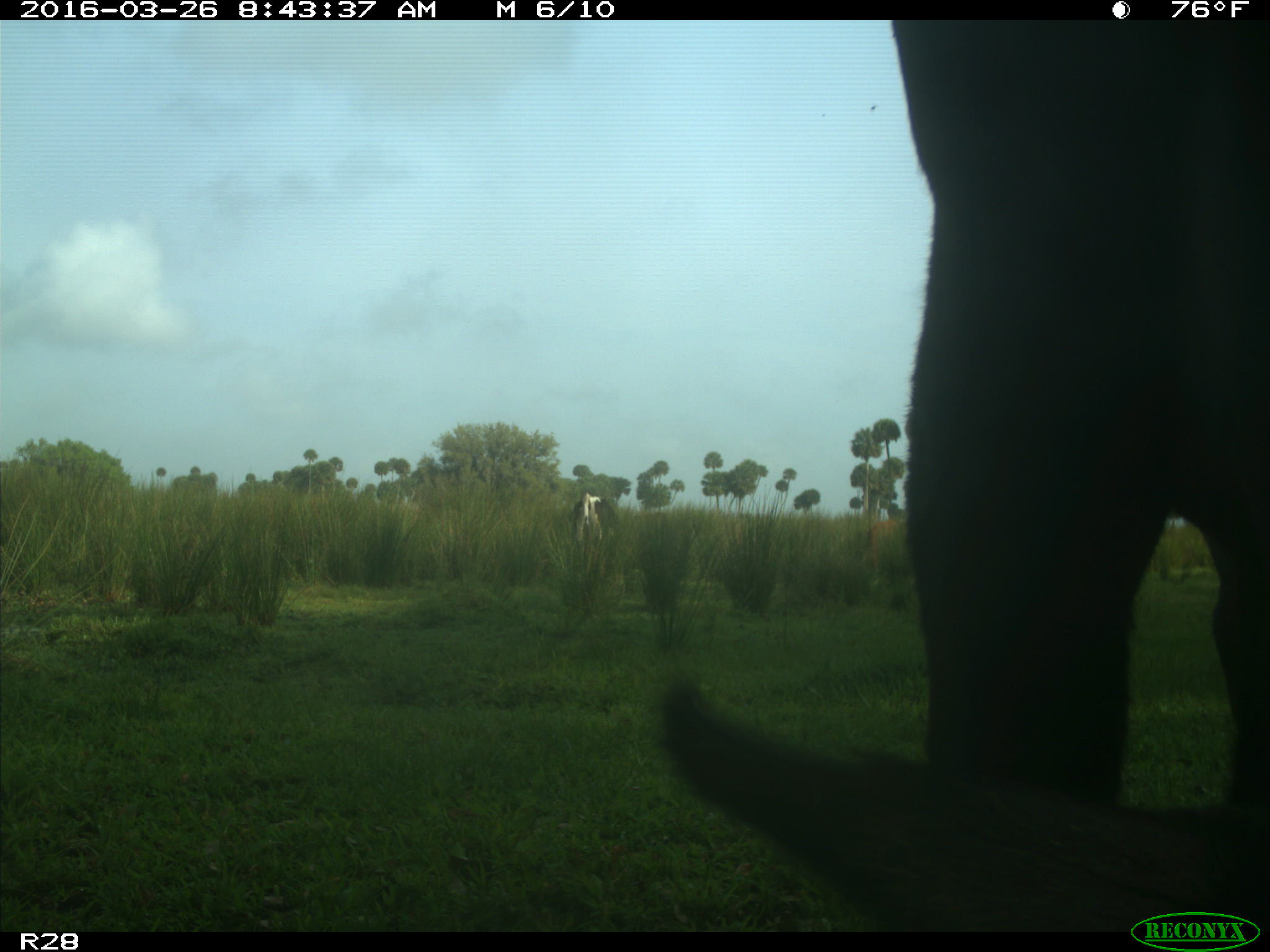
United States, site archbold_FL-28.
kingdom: Animalia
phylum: Chordata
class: Mammalia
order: Artiodactyla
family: Bovidae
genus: Bos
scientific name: Bos taurus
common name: domestic cow